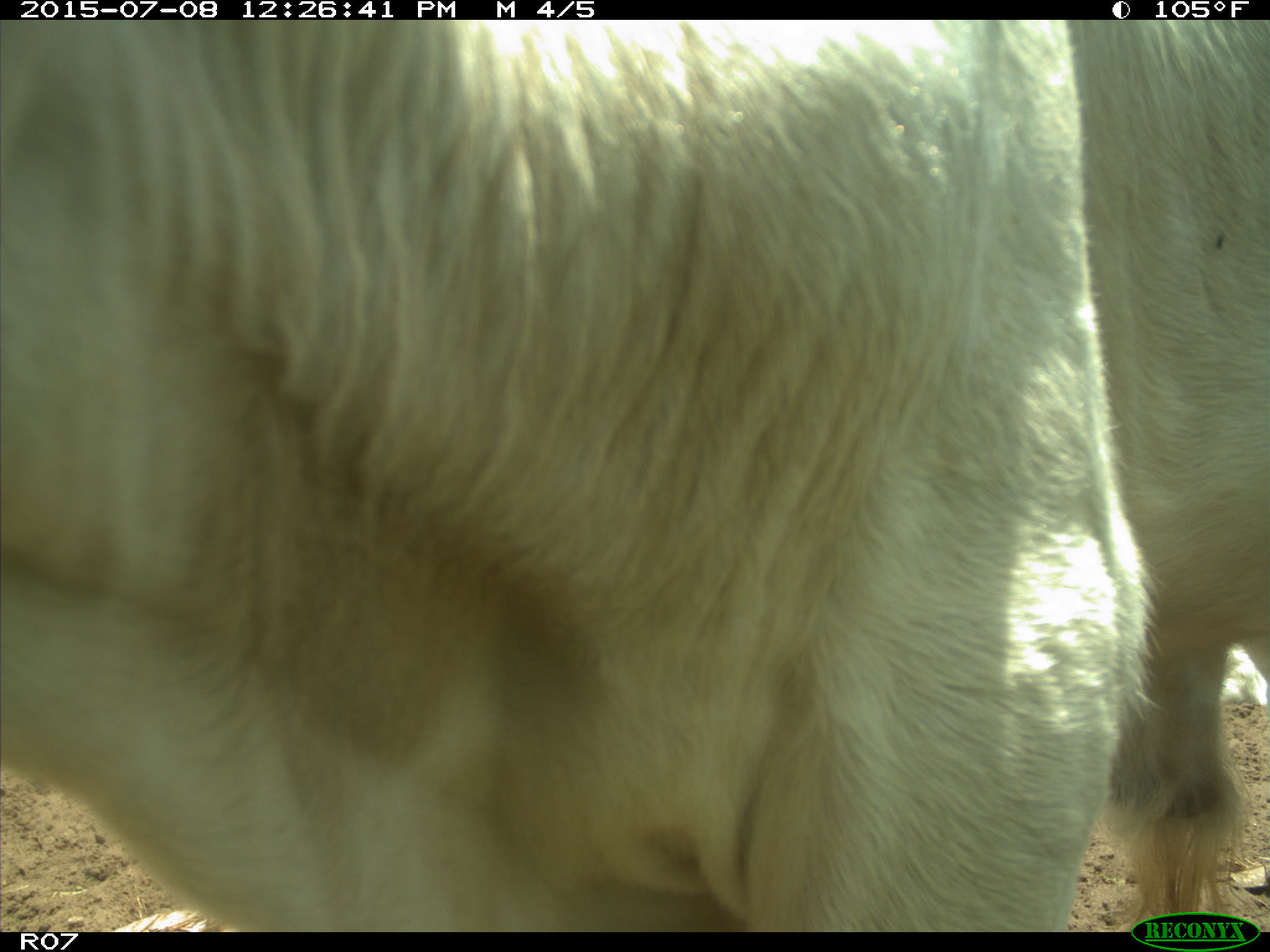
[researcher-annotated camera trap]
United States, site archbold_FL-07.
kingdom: Animalia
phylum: Chordata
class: Mammalia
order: Artiodactyla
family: Bovidae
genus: Bos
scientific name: Bos taurus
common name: domestic cow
Bos taurus (domestic cow).